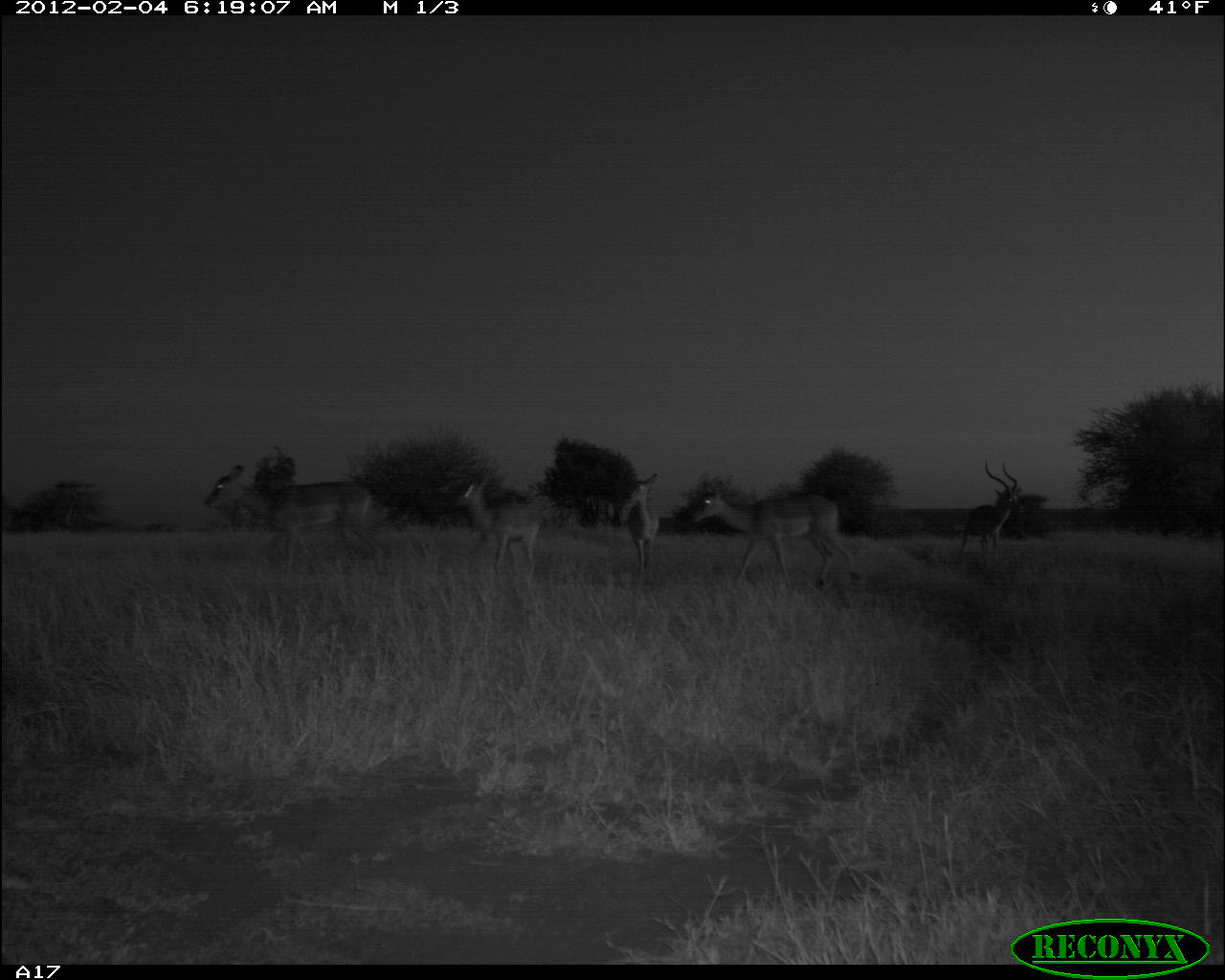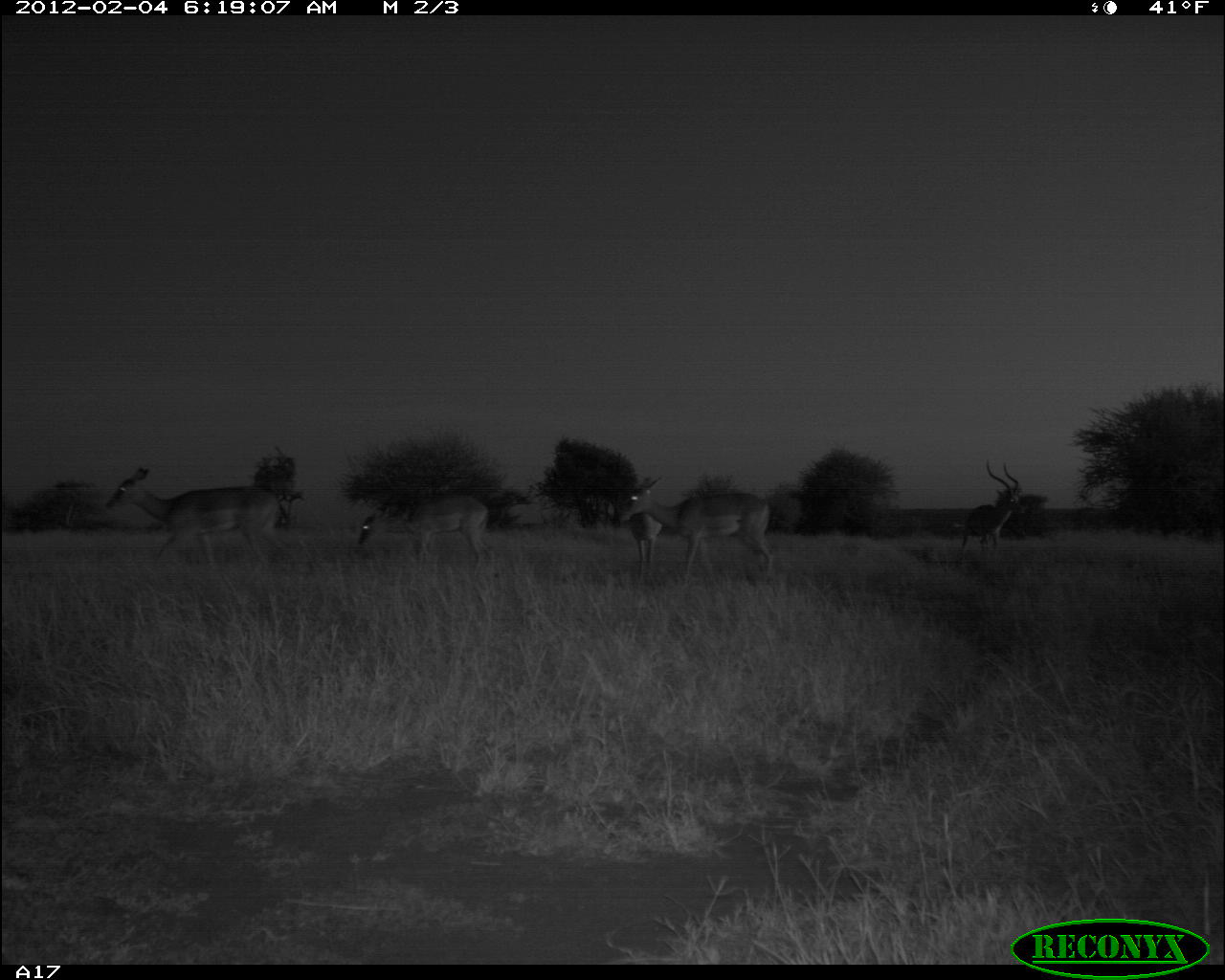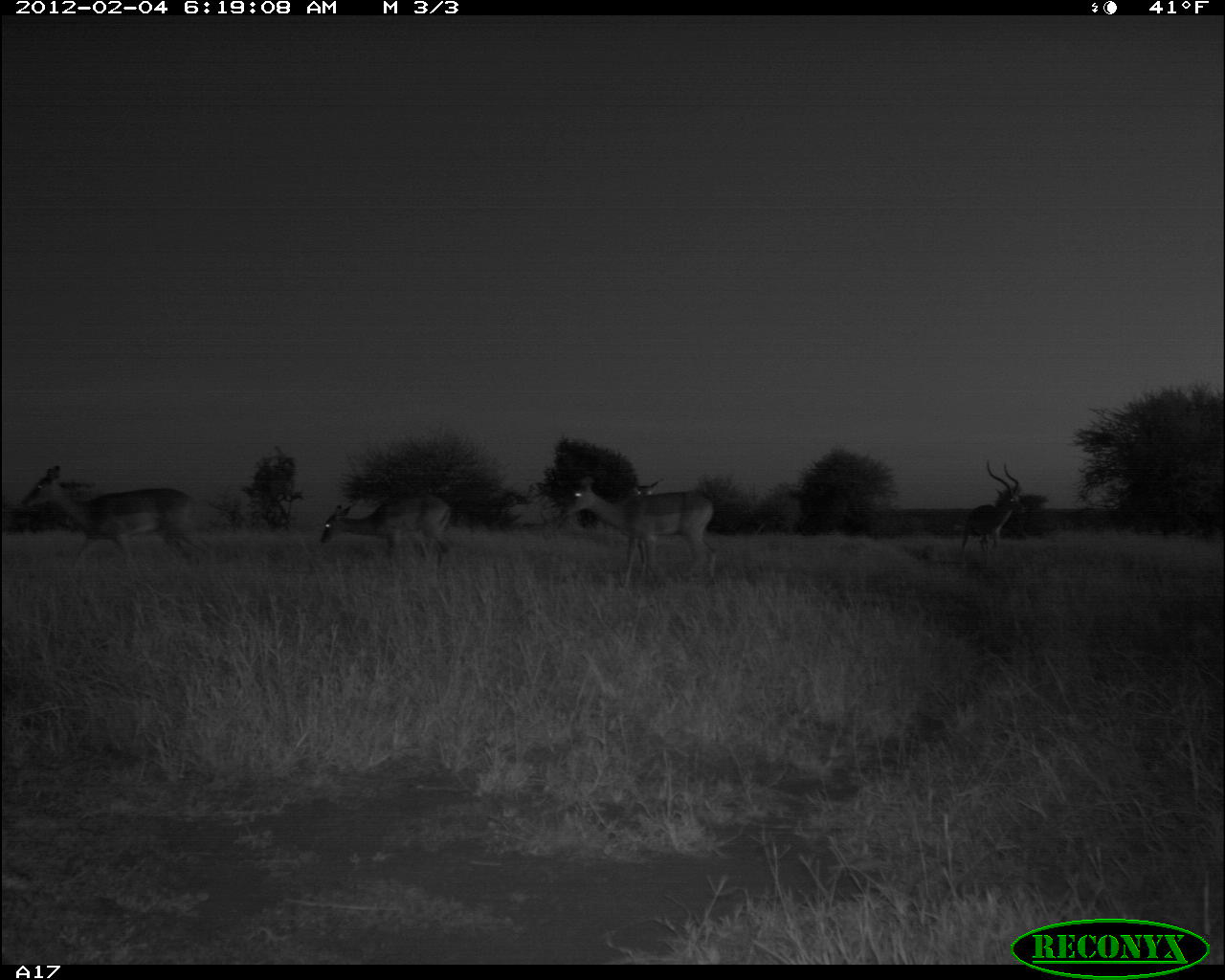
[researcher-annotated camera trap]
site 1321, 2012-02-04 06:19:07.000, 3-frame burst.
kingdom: Animalia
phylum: Chordata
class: Mammalia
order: Artiodactyla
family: Bovidae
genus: Aepyceros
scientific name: Aepyceros melampus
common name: impala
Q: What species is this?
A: Aepyceros melampus (impala).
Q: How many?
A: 5.